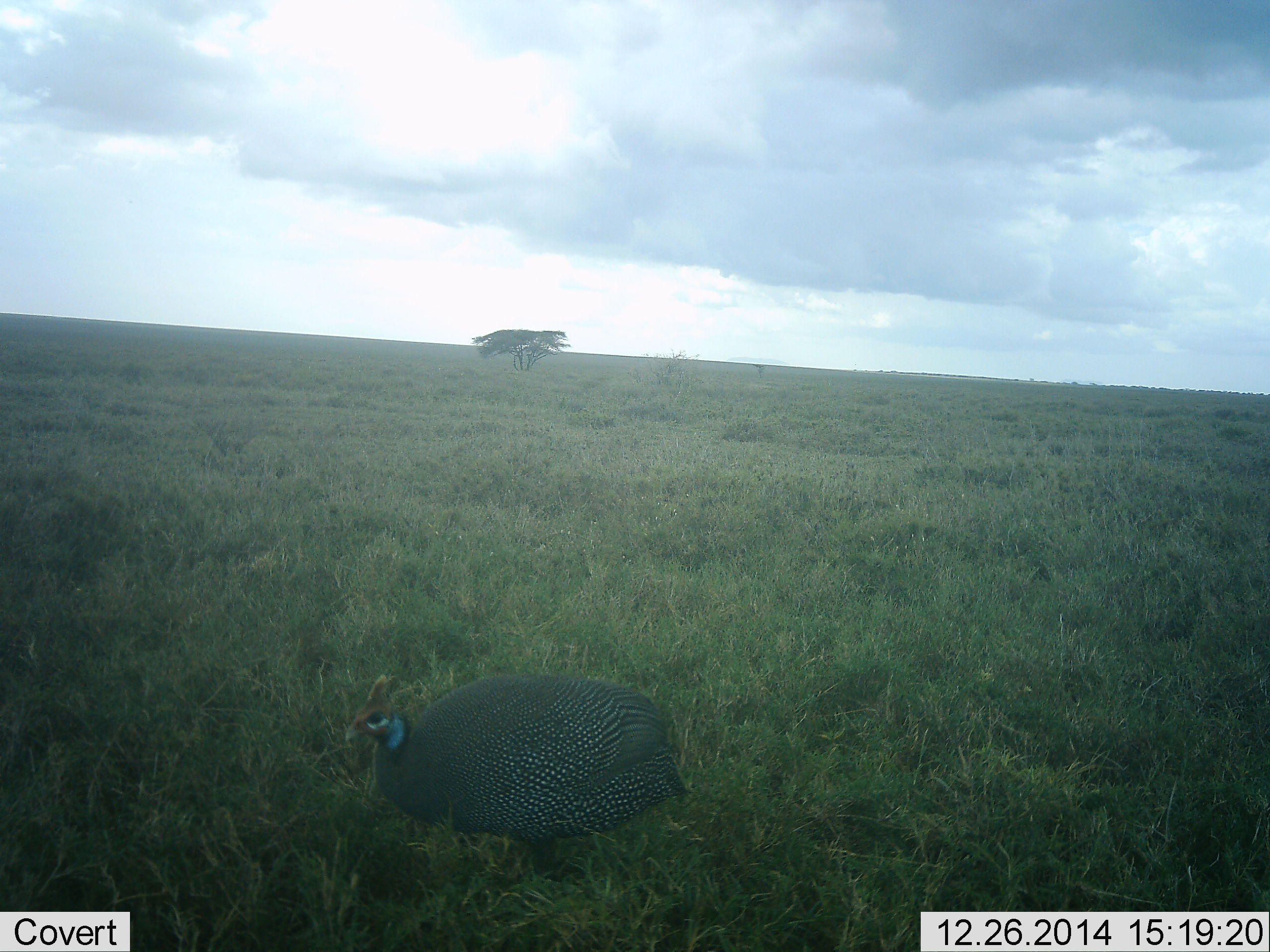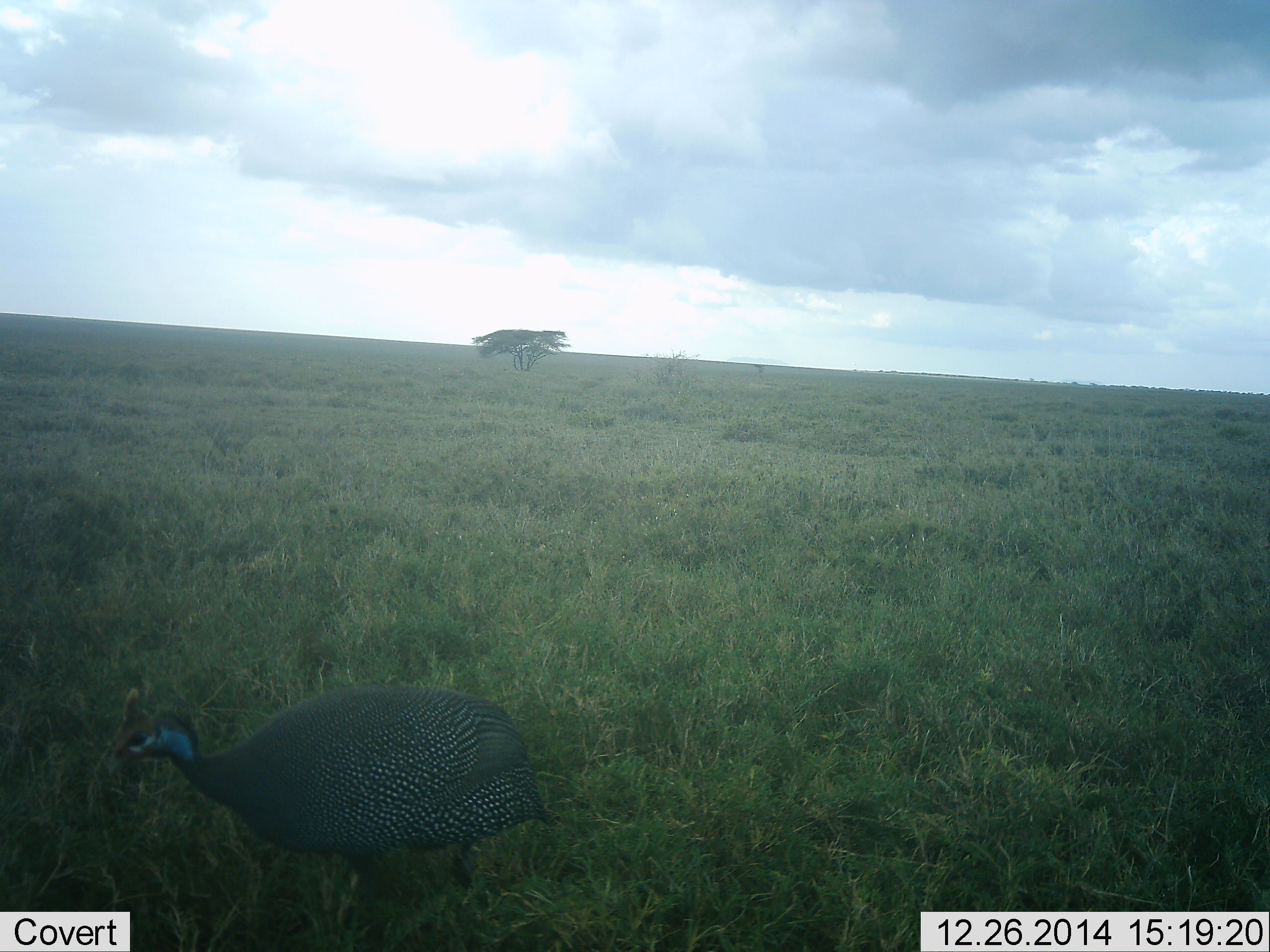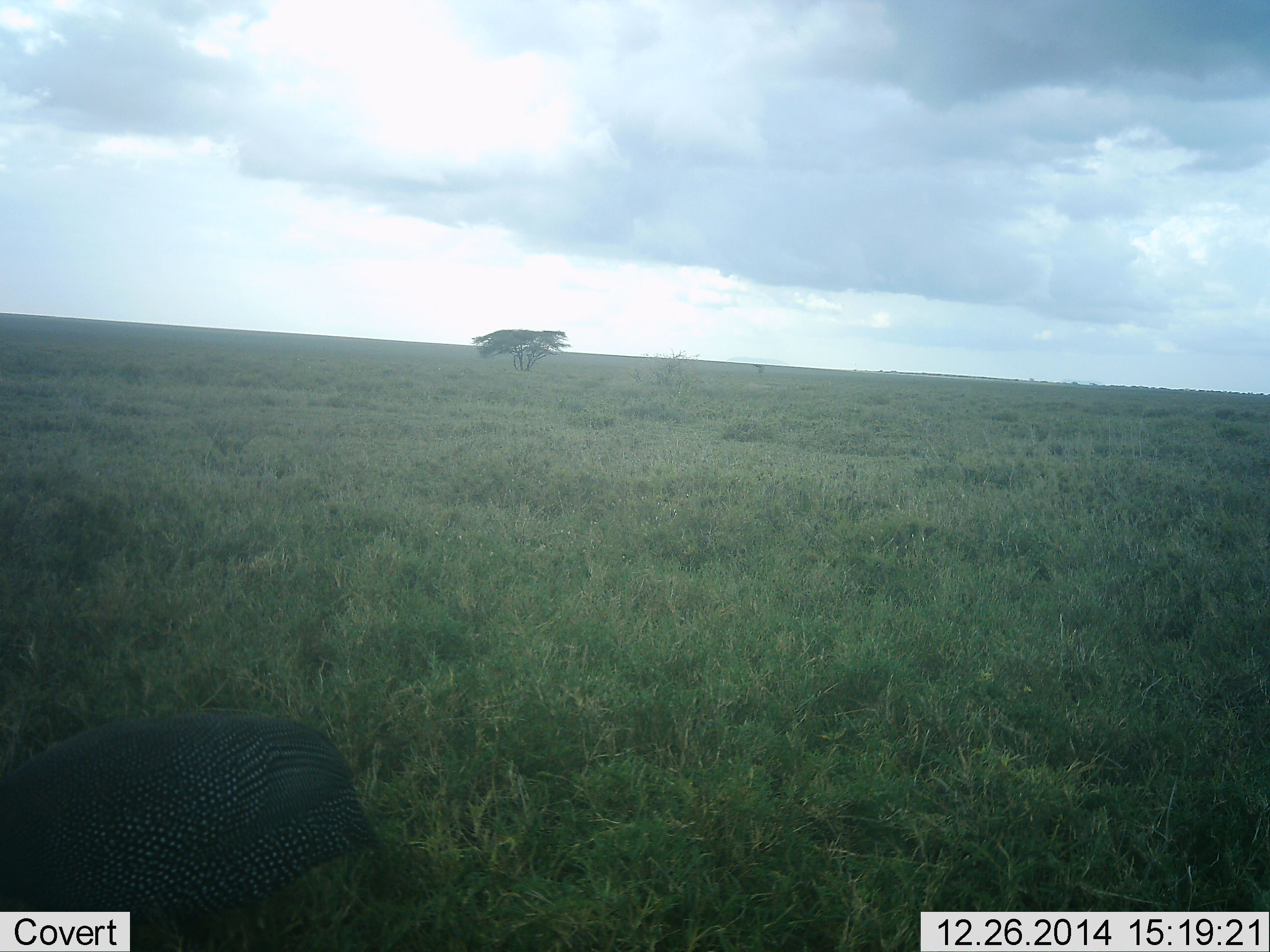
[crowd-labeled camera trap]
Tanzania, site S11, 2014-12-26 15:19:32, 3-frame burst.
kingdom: Animalia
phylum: Chordata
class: Aves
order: Galliformes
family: Numididae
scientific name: Numididae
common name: guinea fowl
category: guineafowl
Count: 1.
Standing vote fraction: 0%.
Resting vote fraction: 0%.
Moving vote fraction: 100%.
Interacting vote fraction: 0%.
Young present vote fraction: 0%.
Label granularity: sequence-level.